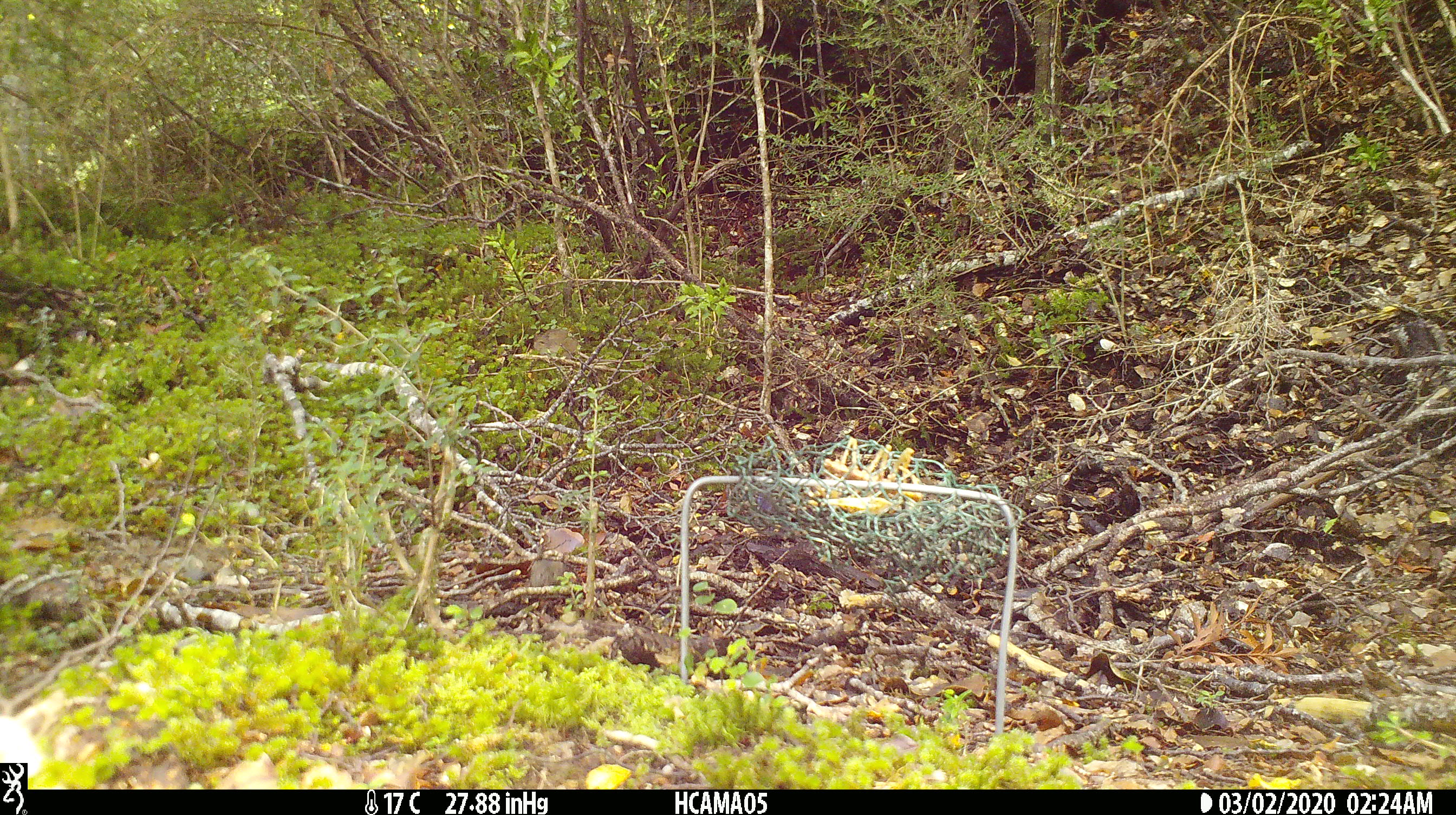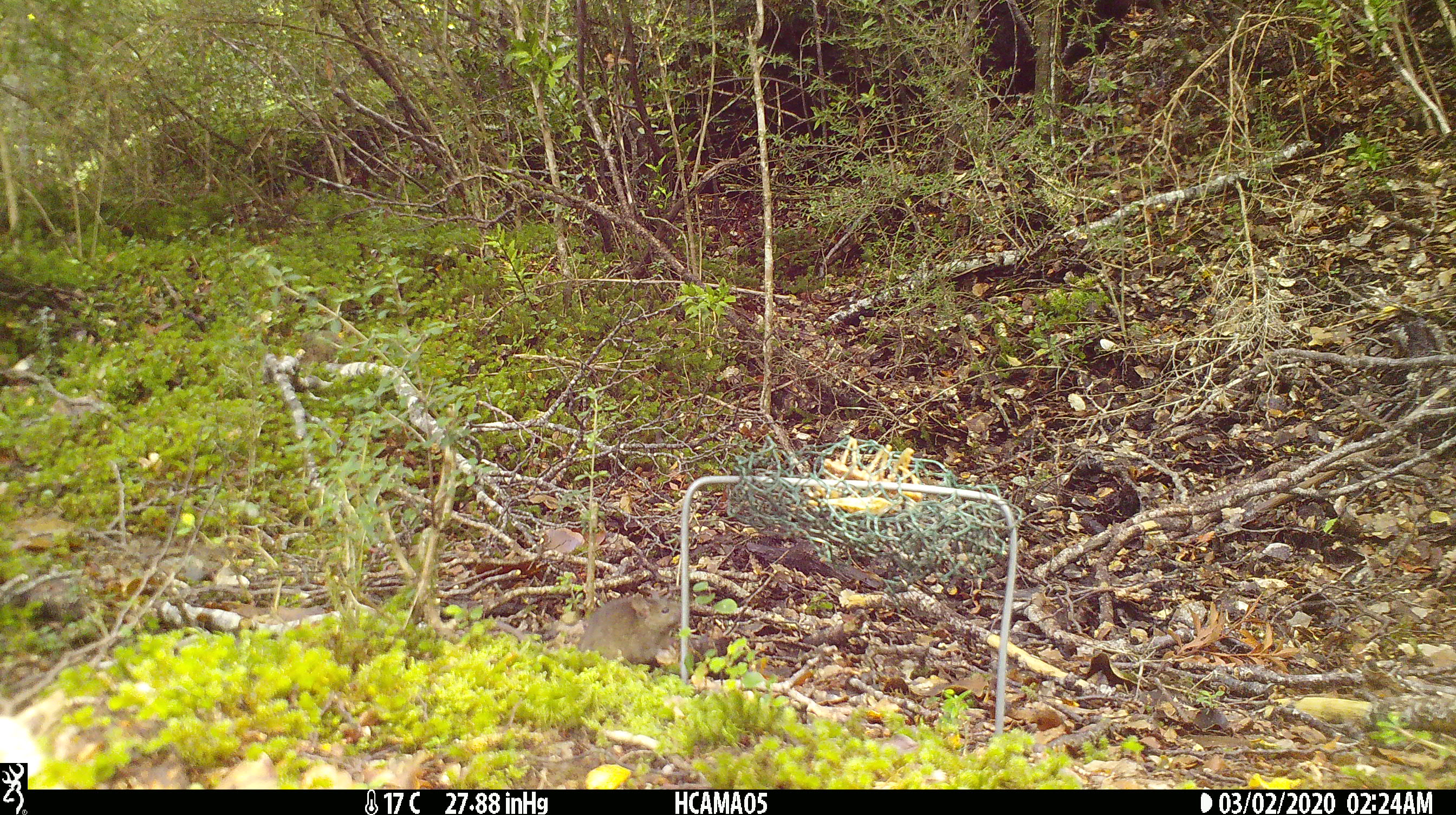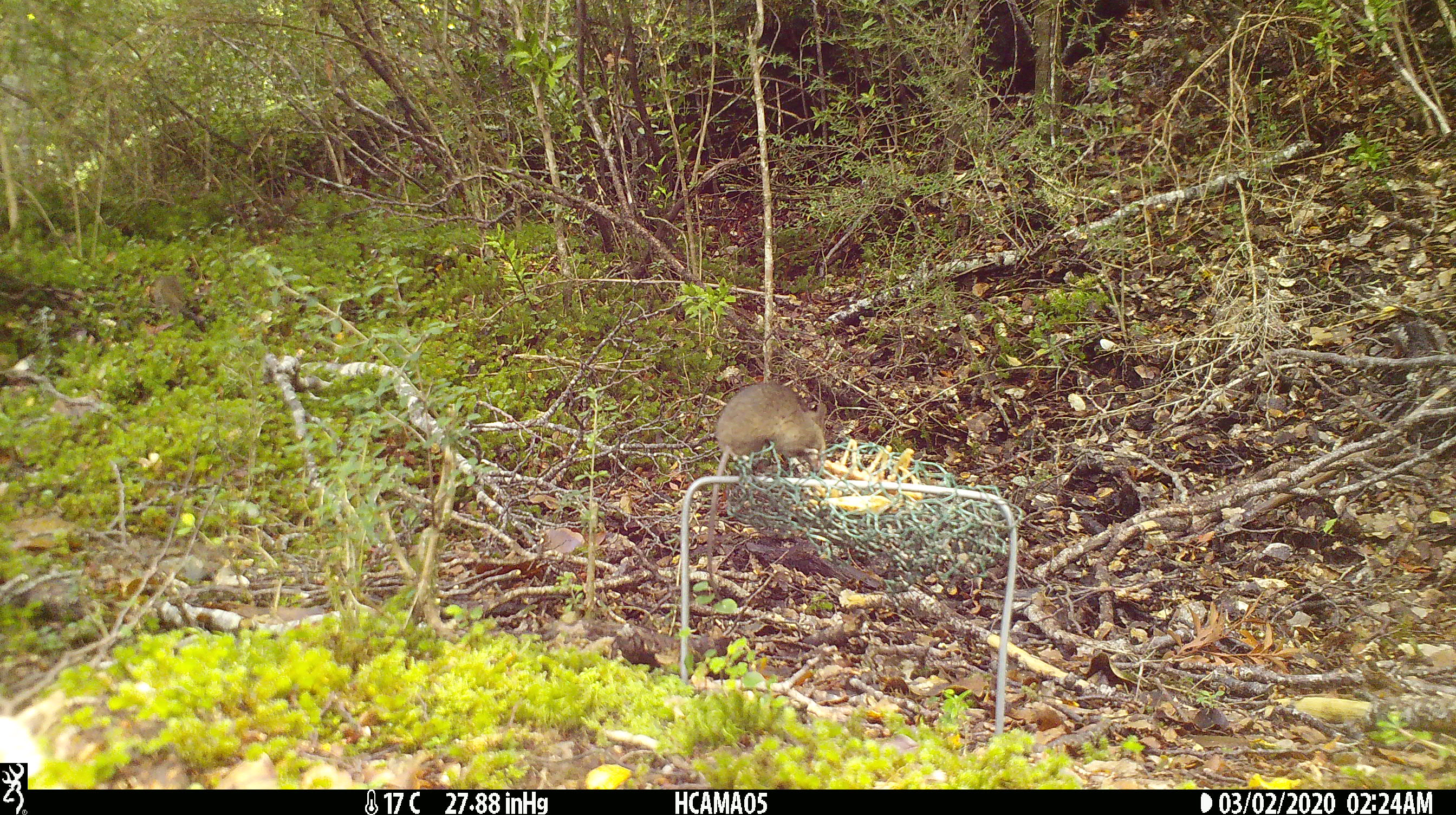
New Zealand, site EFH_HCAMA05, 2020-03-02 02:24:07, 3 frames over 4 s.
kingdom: Animalia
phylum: Chordata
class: Mammalia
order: Rodentia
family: Muridae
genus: Mus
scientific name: Mus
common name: mouse